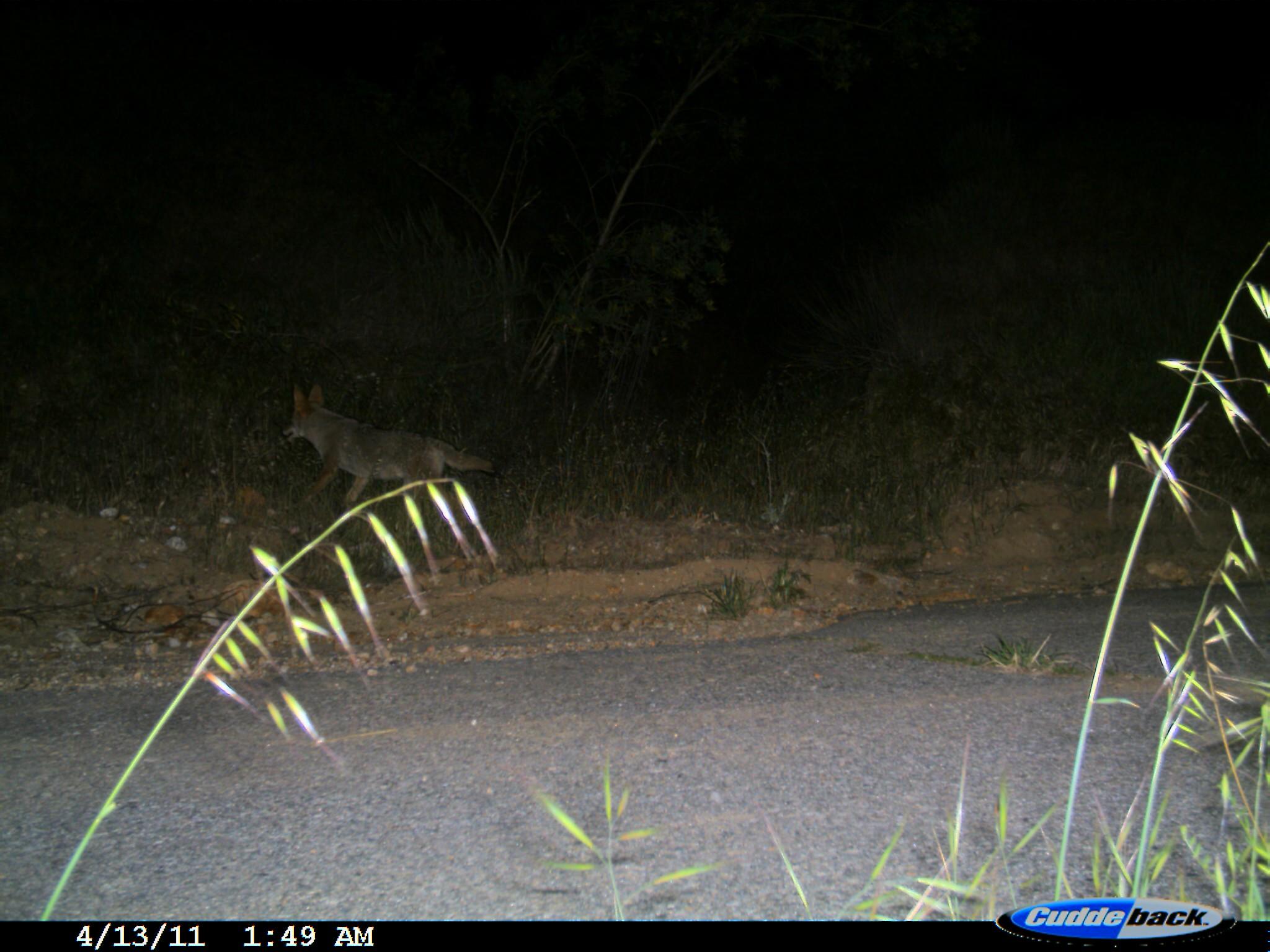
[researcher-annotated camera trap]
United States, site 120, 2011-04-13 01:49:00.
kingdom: Animalia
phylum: Chordata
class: Mammalia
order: Carnivora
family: Canidae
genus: Canis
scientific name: Canis latrans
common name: coyote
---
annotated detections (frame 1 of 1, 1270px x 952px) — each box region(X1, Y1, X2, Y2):
coyote: region(258, 374, 502, 534)